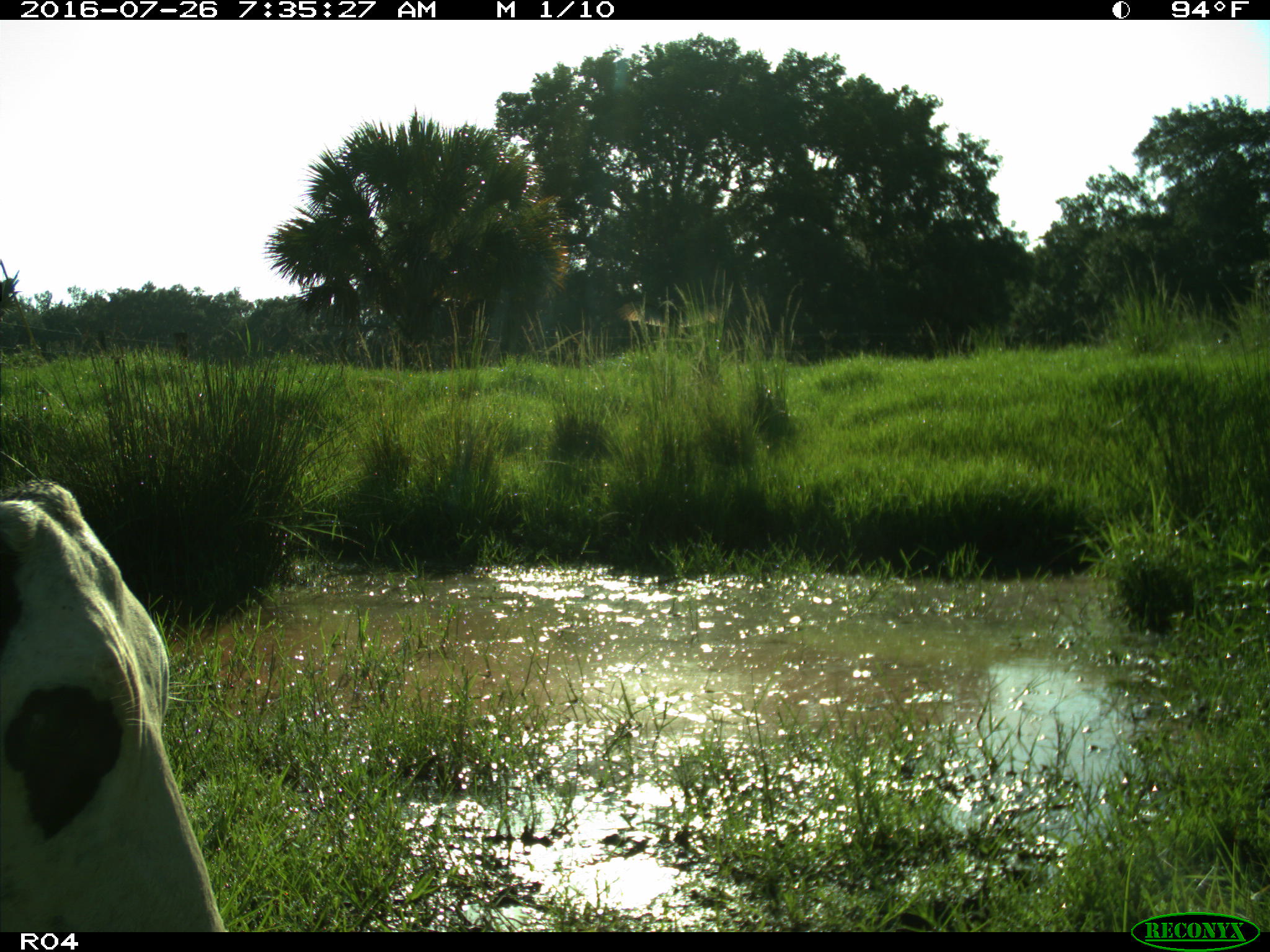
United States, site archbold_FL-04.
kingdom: Animalia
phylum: Chordata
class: Mammalia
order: Artiodactyla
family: Bovidae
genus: Bos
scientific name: Bos taurus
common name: domestic cow